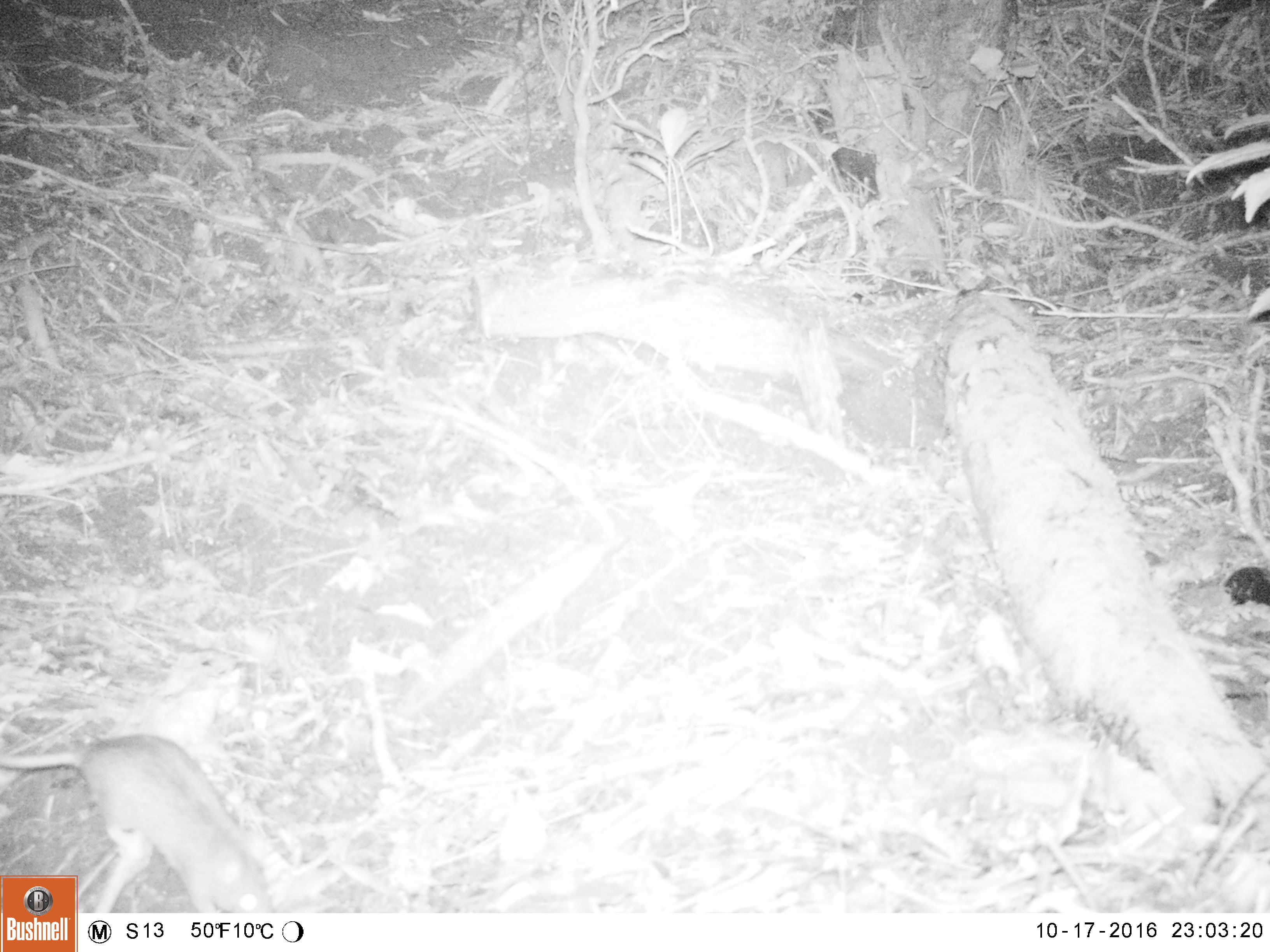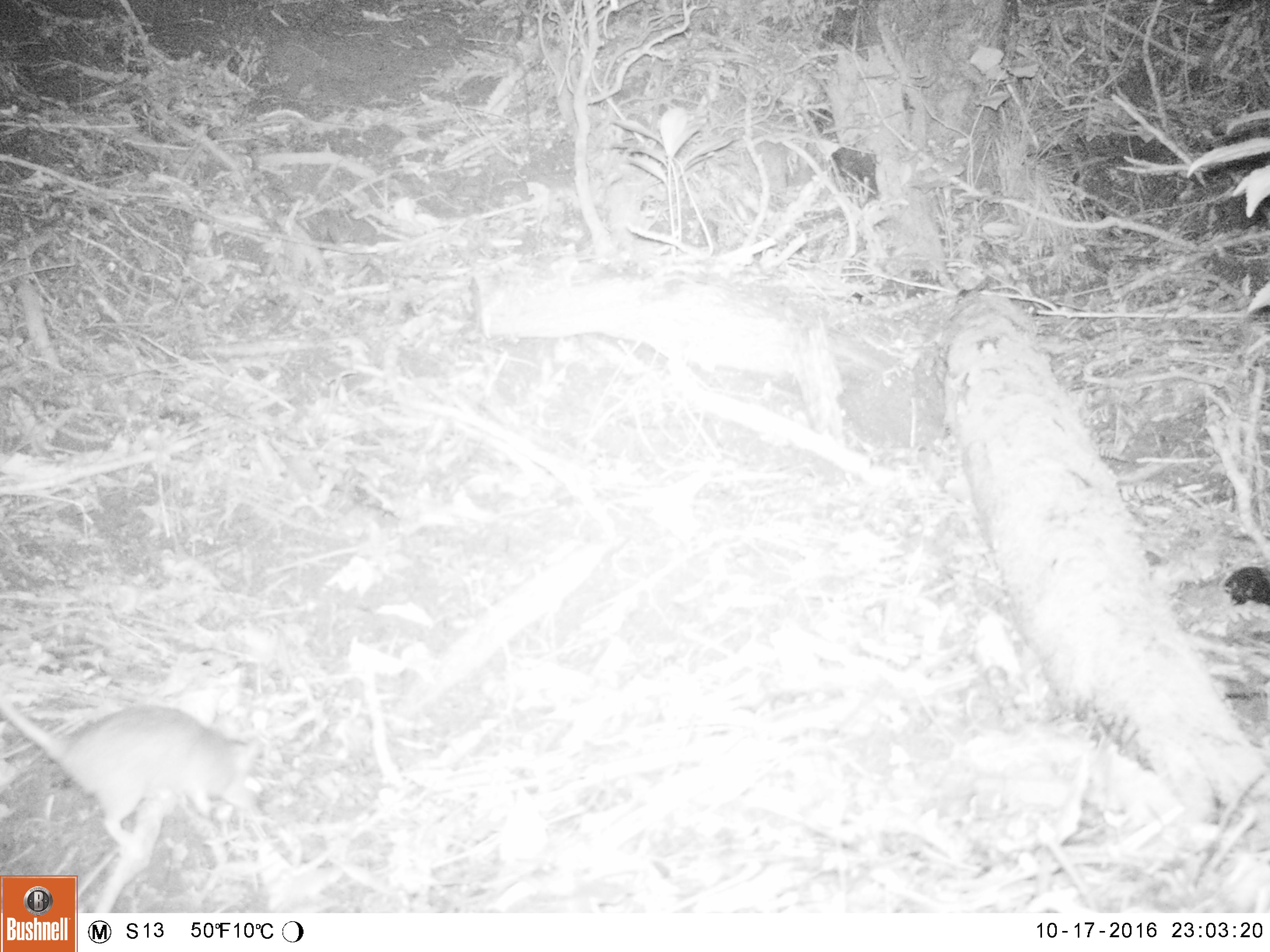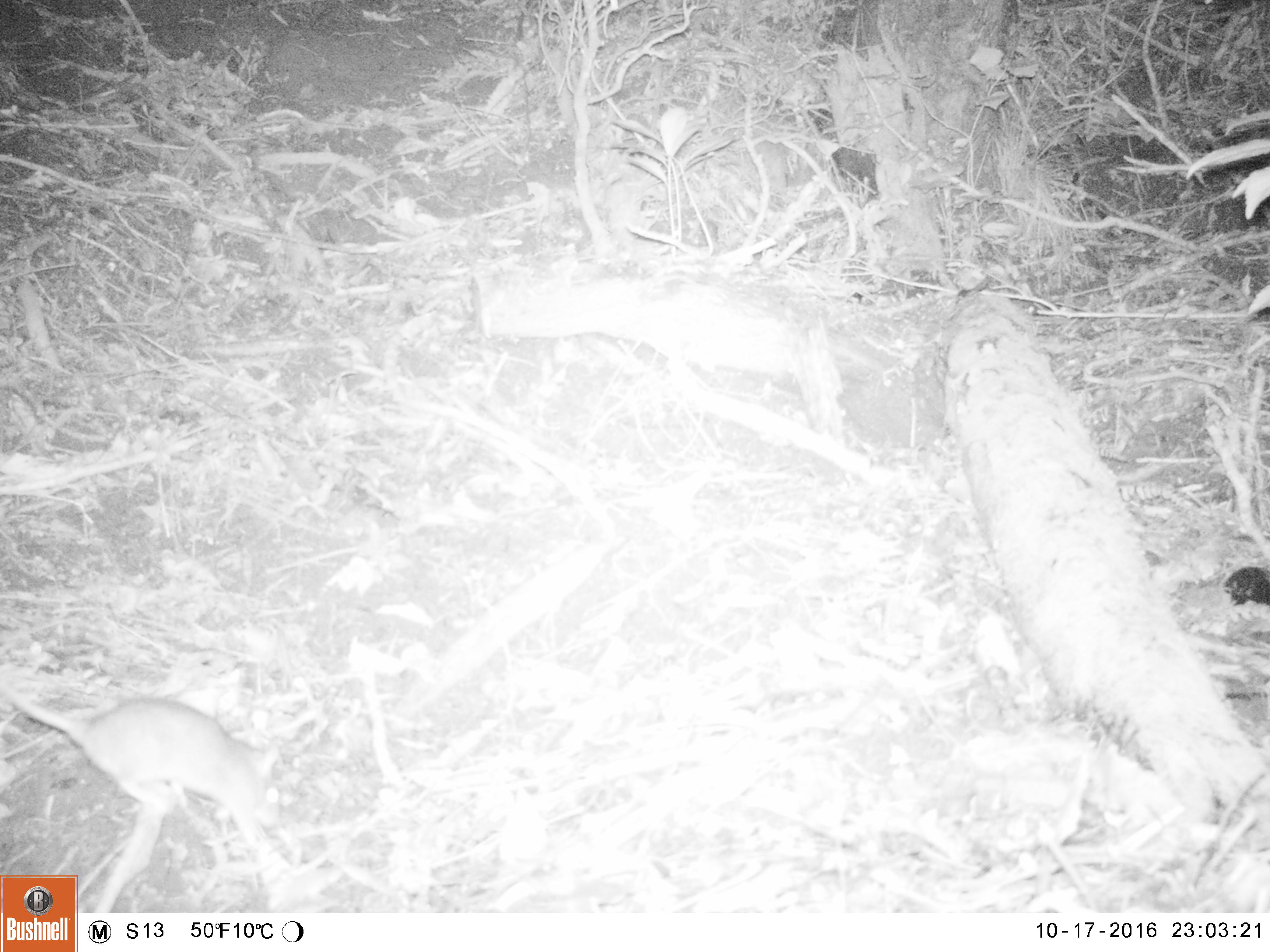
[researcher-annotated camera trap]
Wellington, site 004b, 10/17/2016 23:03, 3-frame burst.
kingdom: Animalia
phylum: Chordata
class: Mammalia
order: Rodentia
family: Muridae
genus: Rattus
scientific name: Rattus rattus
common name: ship rat